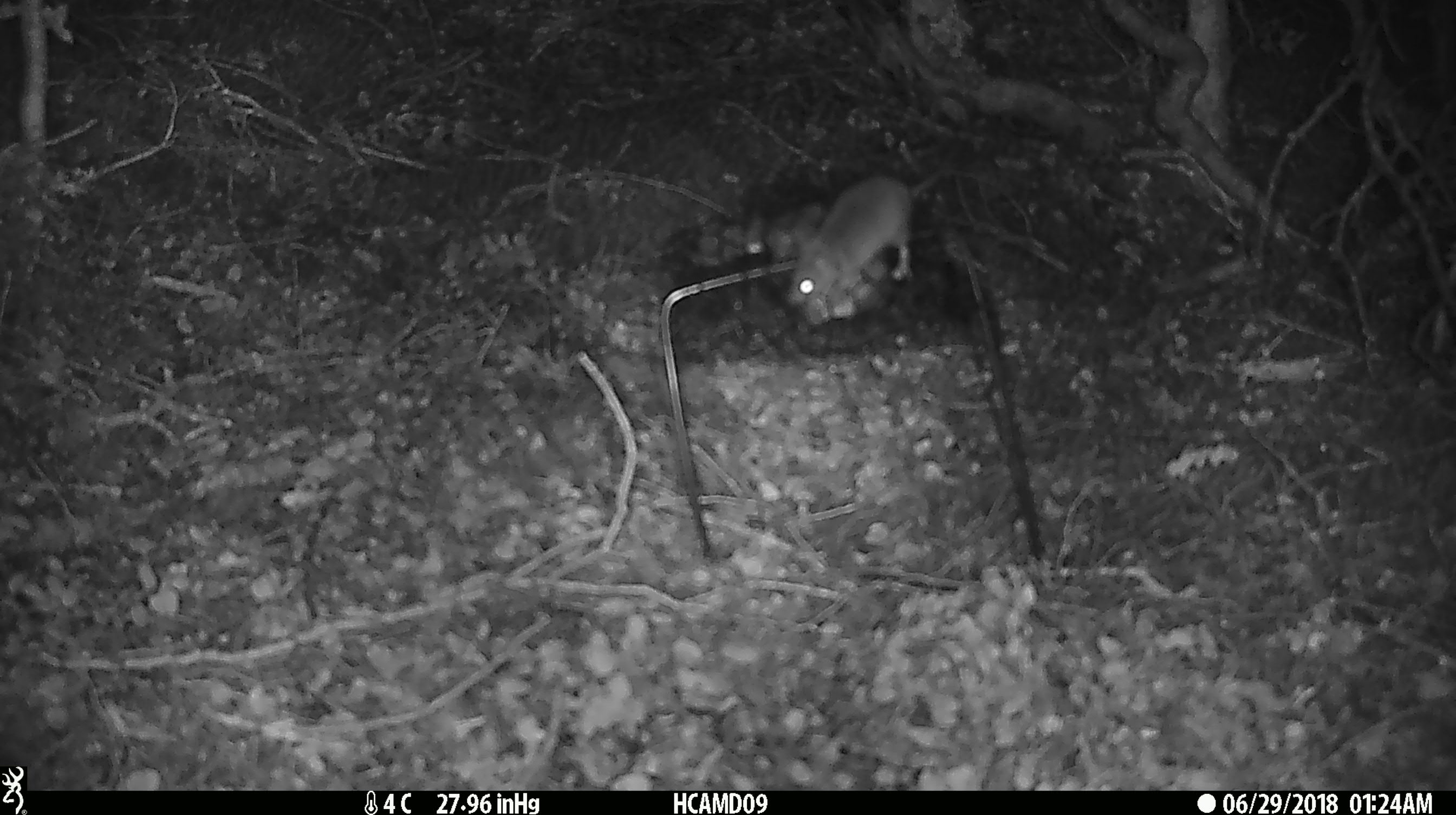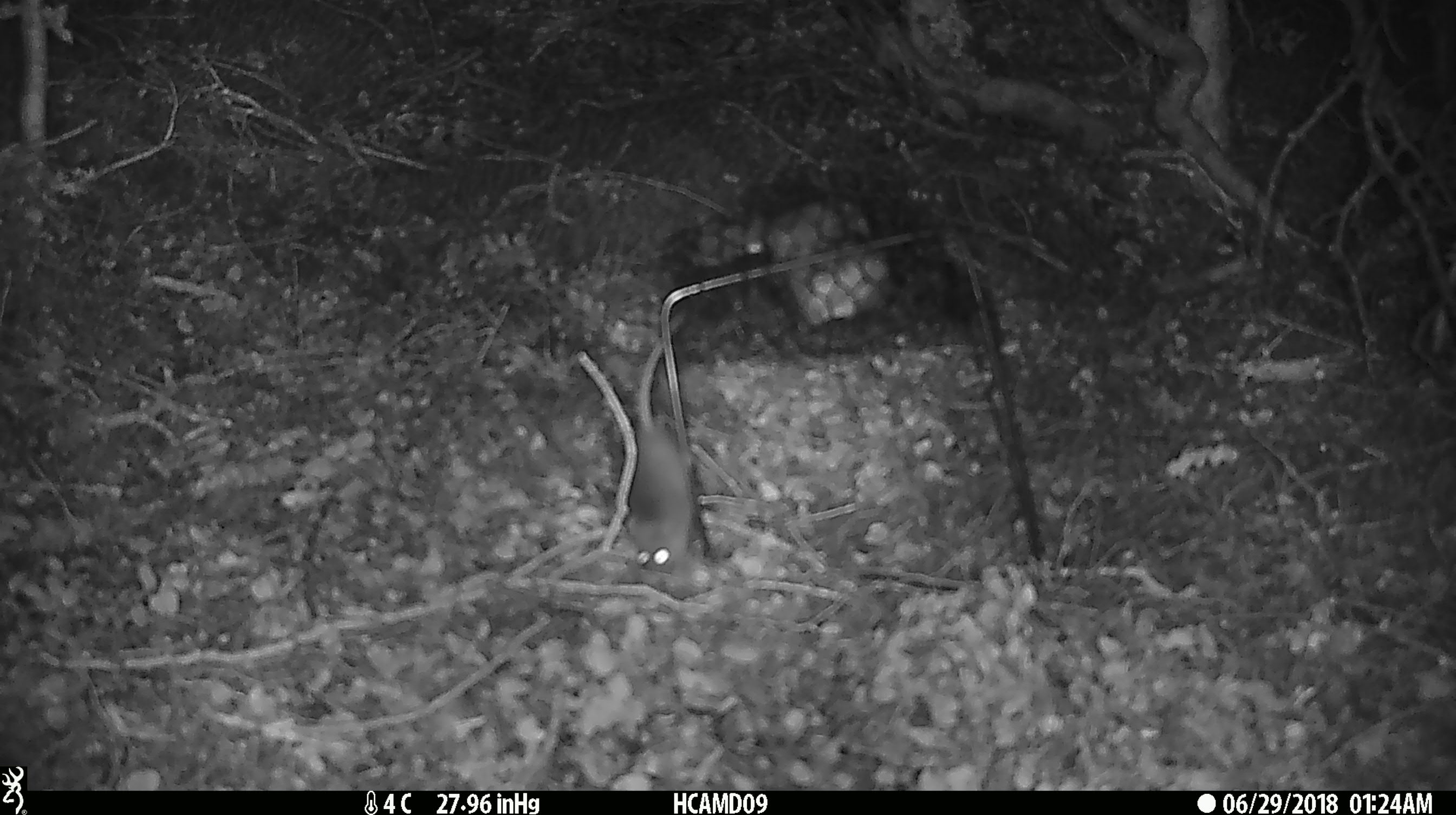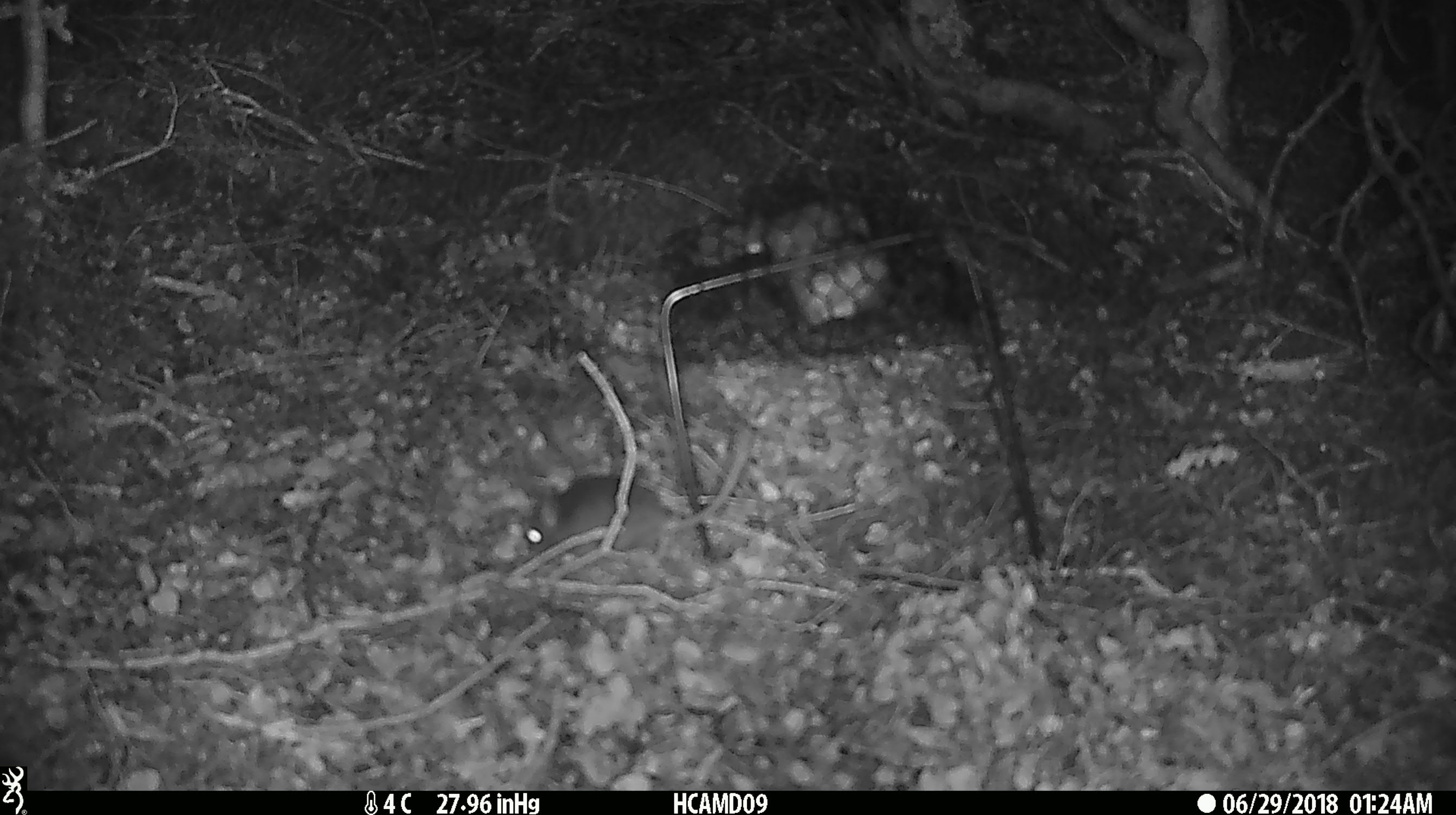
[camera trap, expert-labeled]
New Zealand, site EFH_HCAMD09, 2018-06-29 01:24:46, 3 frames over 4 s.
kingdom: Animalia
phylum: Chordata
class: Mammalia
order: Rodentia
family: Muridae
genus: Mus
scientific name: Mus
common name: mouse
Mouse (Mus).